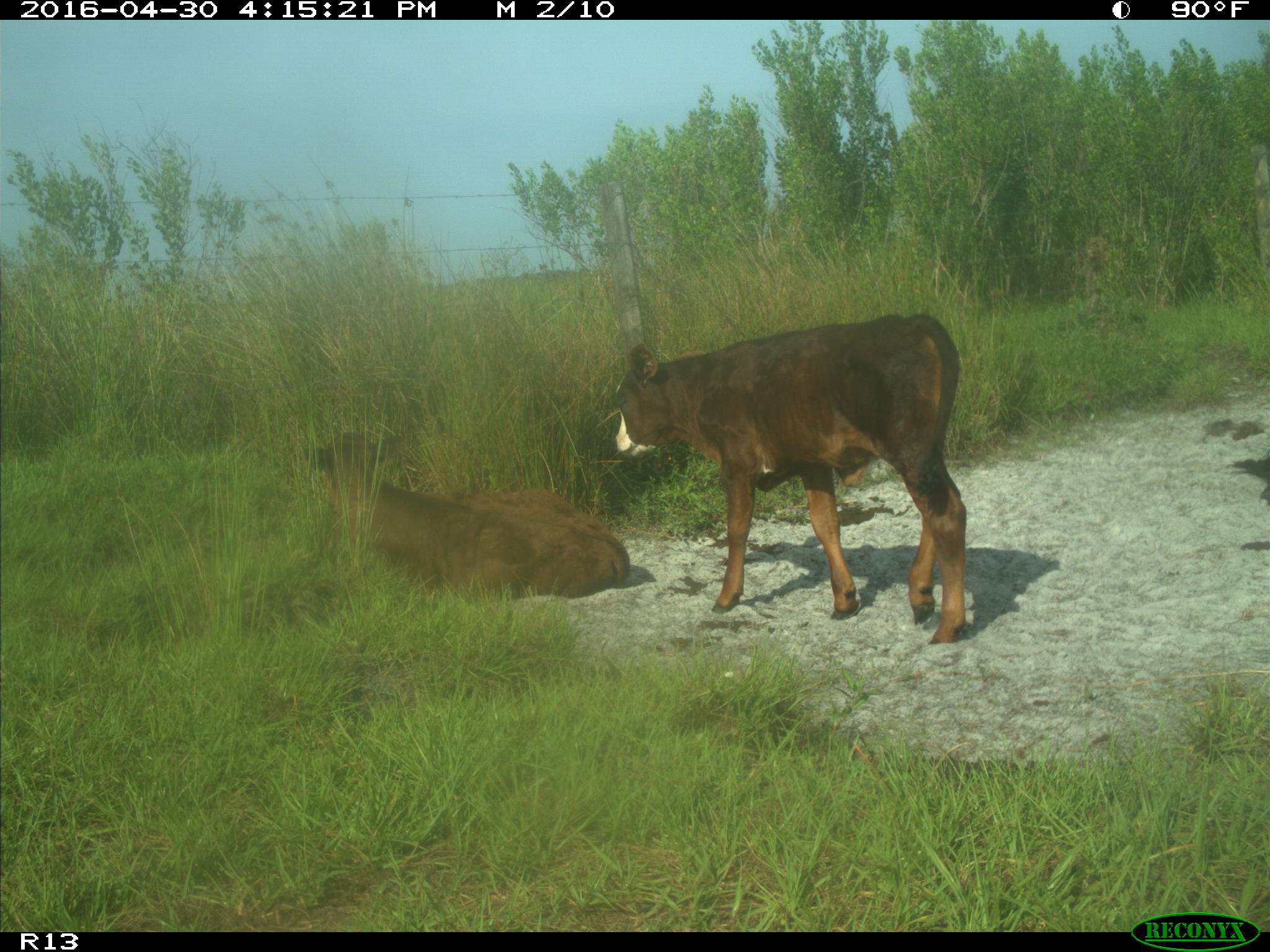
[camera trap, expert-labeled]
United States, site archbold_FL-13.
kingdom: Animalia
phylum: Chordata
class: Mammalia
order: Artiodactyla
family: Bovidae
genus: Bos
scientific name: Bos taurus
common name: domestic cow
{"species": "Bos taurus (domestic cow)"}